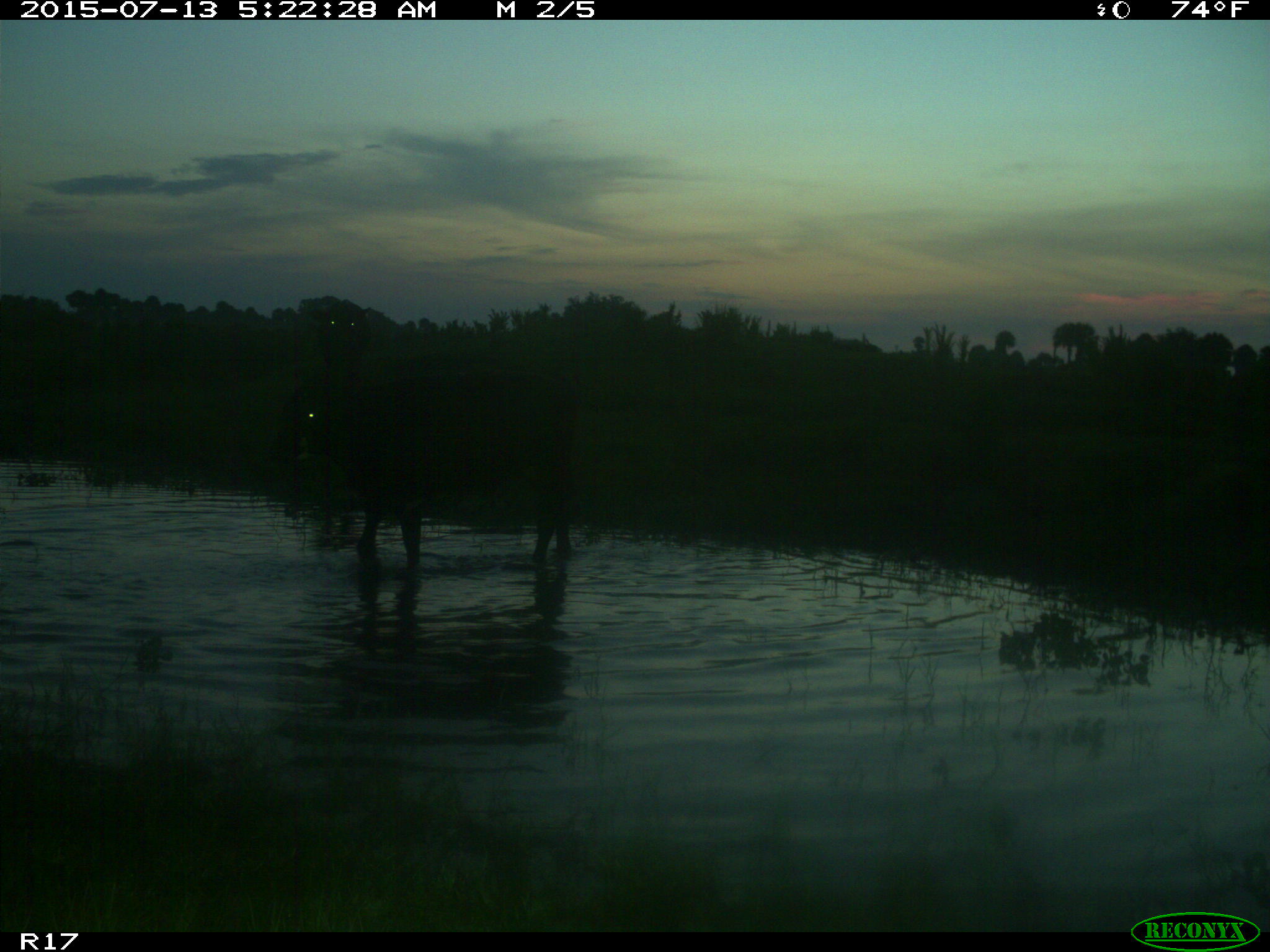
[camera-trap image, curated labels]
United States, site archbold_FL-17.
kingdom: Animalia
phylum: Chordata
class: Mammalia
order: Artiodactyla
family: Bovidae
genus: Bos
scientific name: Bos taurus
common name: domestic cow